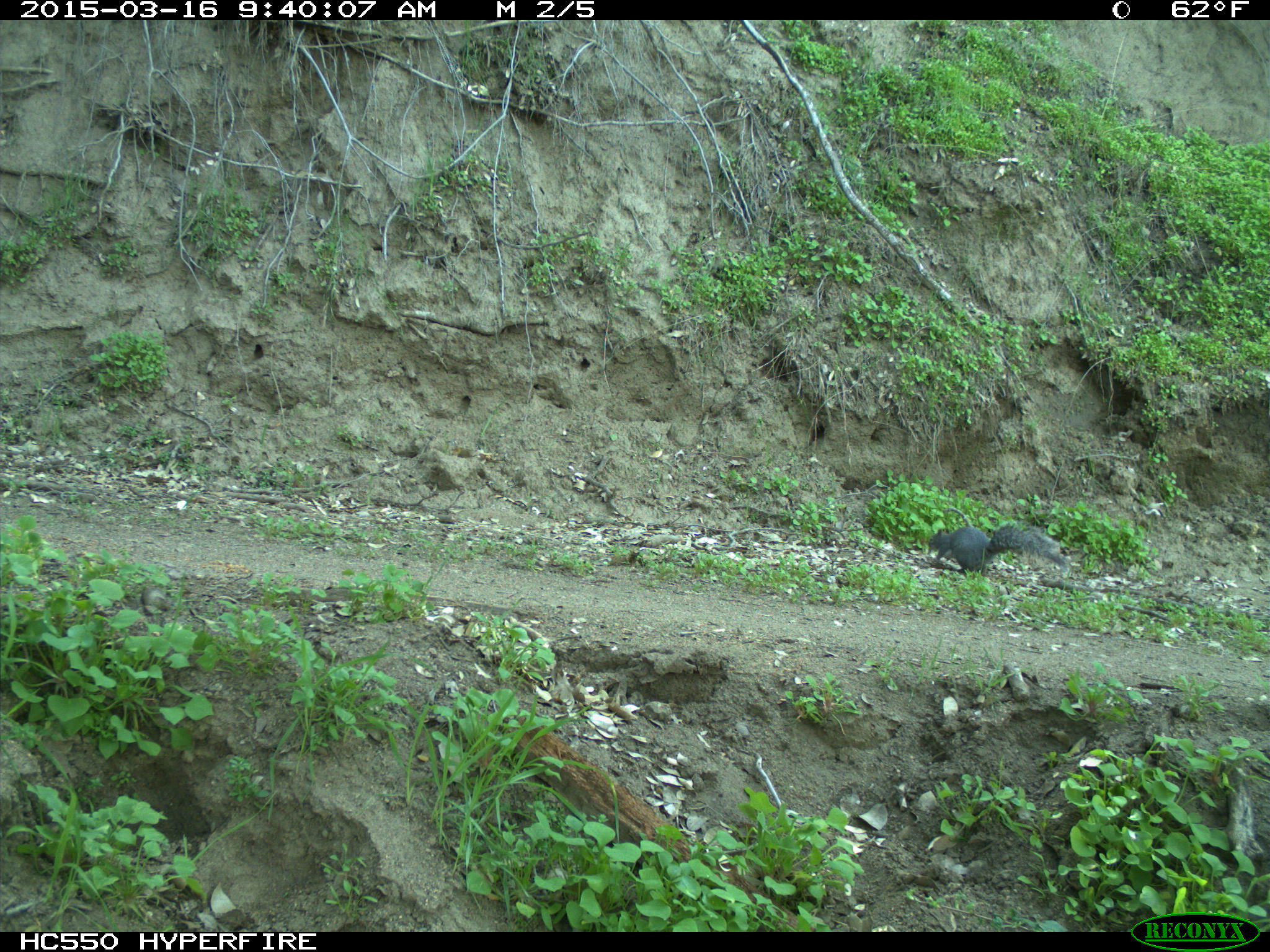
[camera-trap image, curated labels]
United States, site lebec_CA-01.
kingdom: Animalia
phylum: Chordata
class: Mammalia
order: Rodentia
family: Sciuridae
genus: Sciurus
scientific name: Sciurus carolinensis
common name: eastern gray squirrel